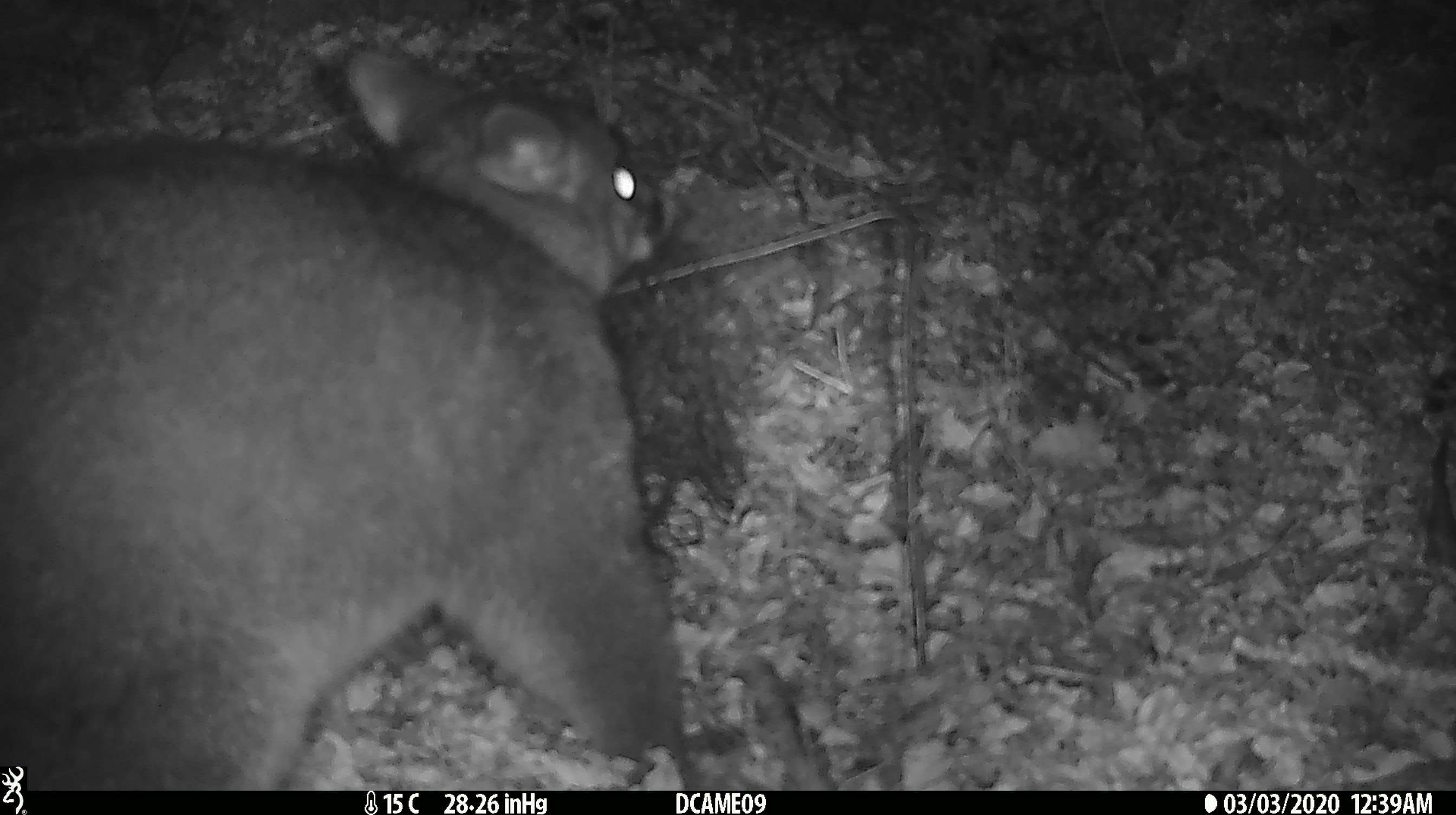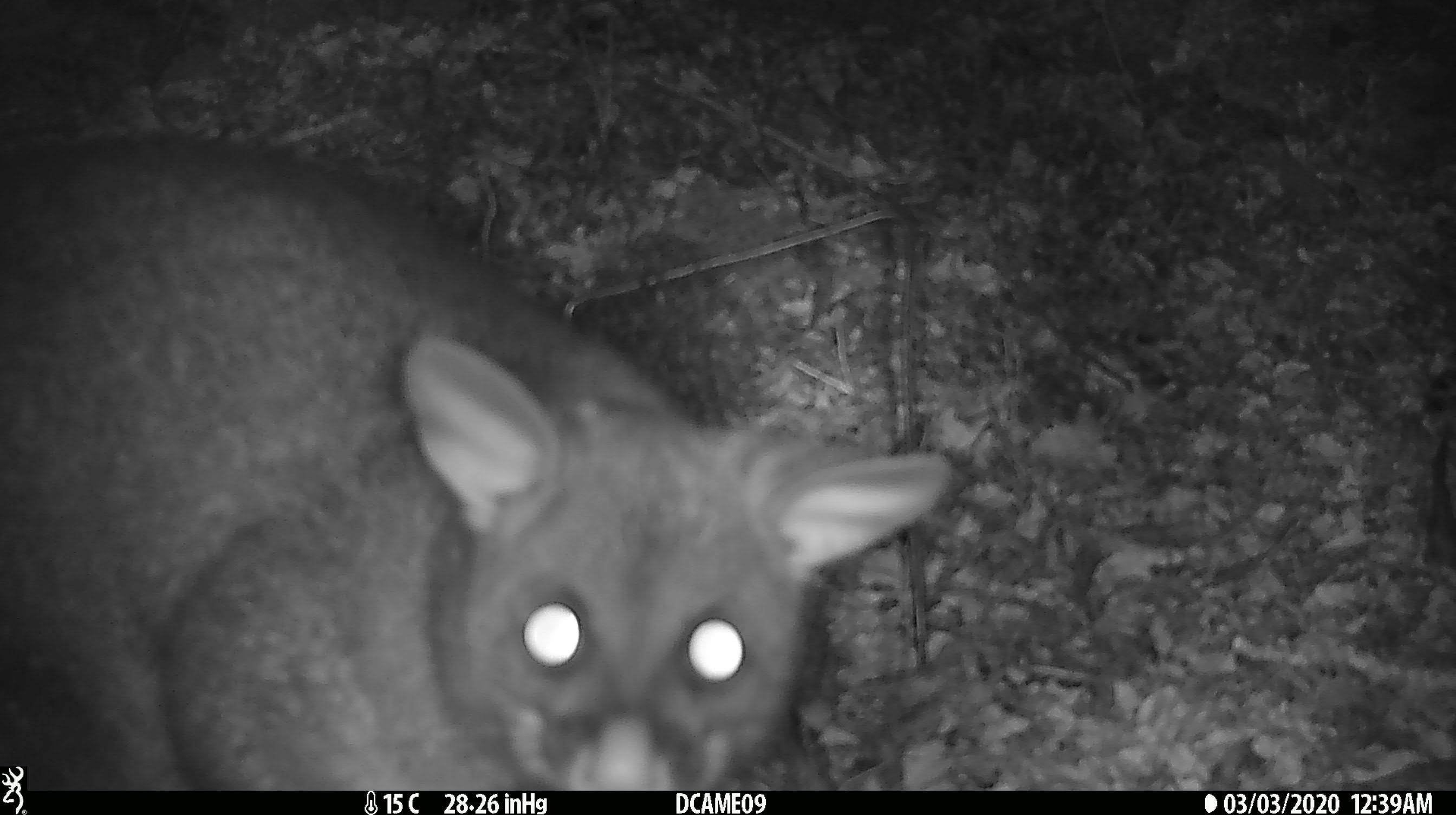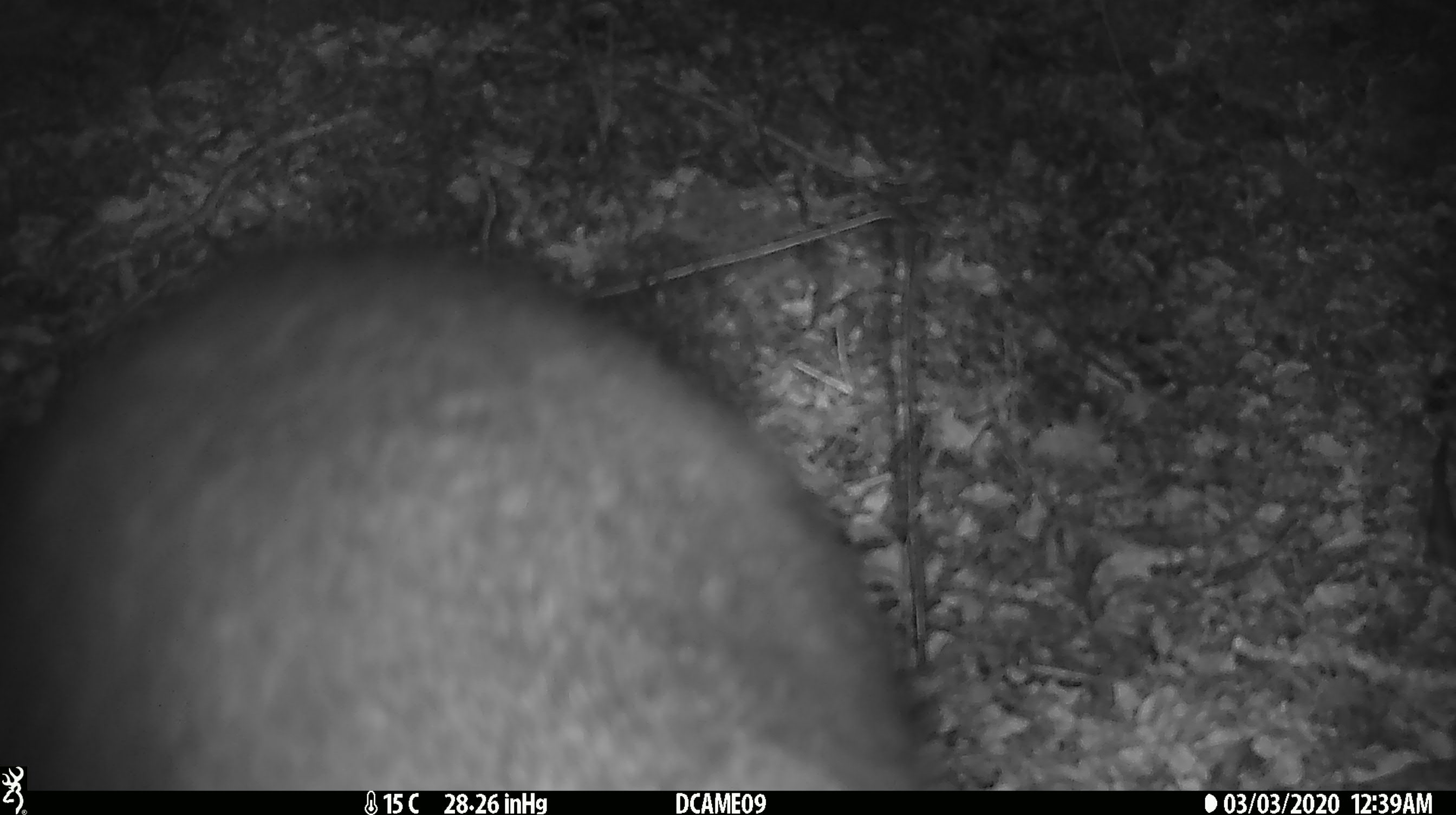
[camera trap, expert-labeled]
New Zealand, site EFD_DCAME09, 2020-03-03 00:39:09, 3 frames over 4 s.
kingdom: Animalia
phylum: Chordata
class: Mammalia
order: Diprotodontia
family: Phalangeridae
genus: Trichosurus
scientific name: Trichosurus vulpecula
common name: common brushtail possum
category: possum